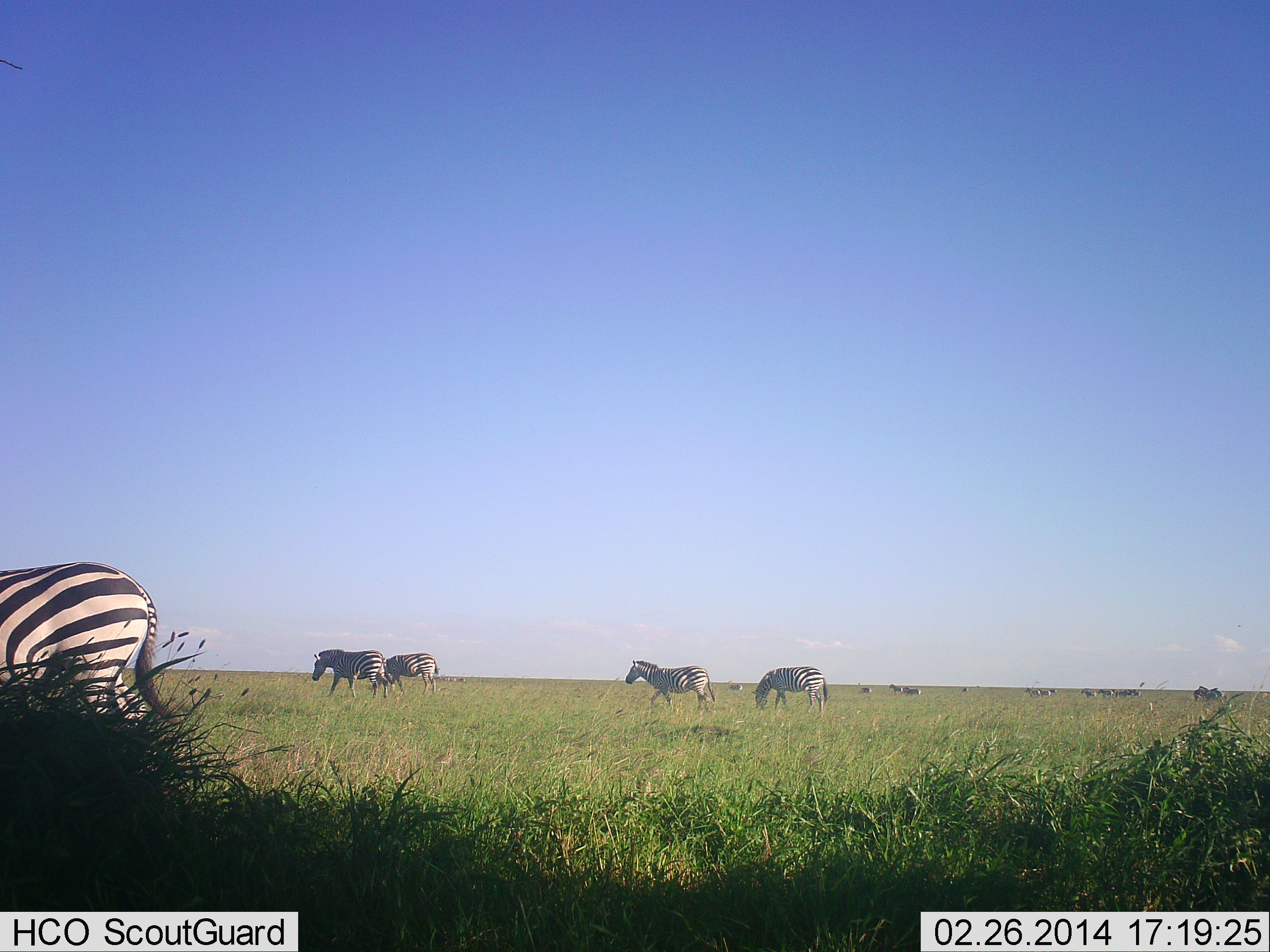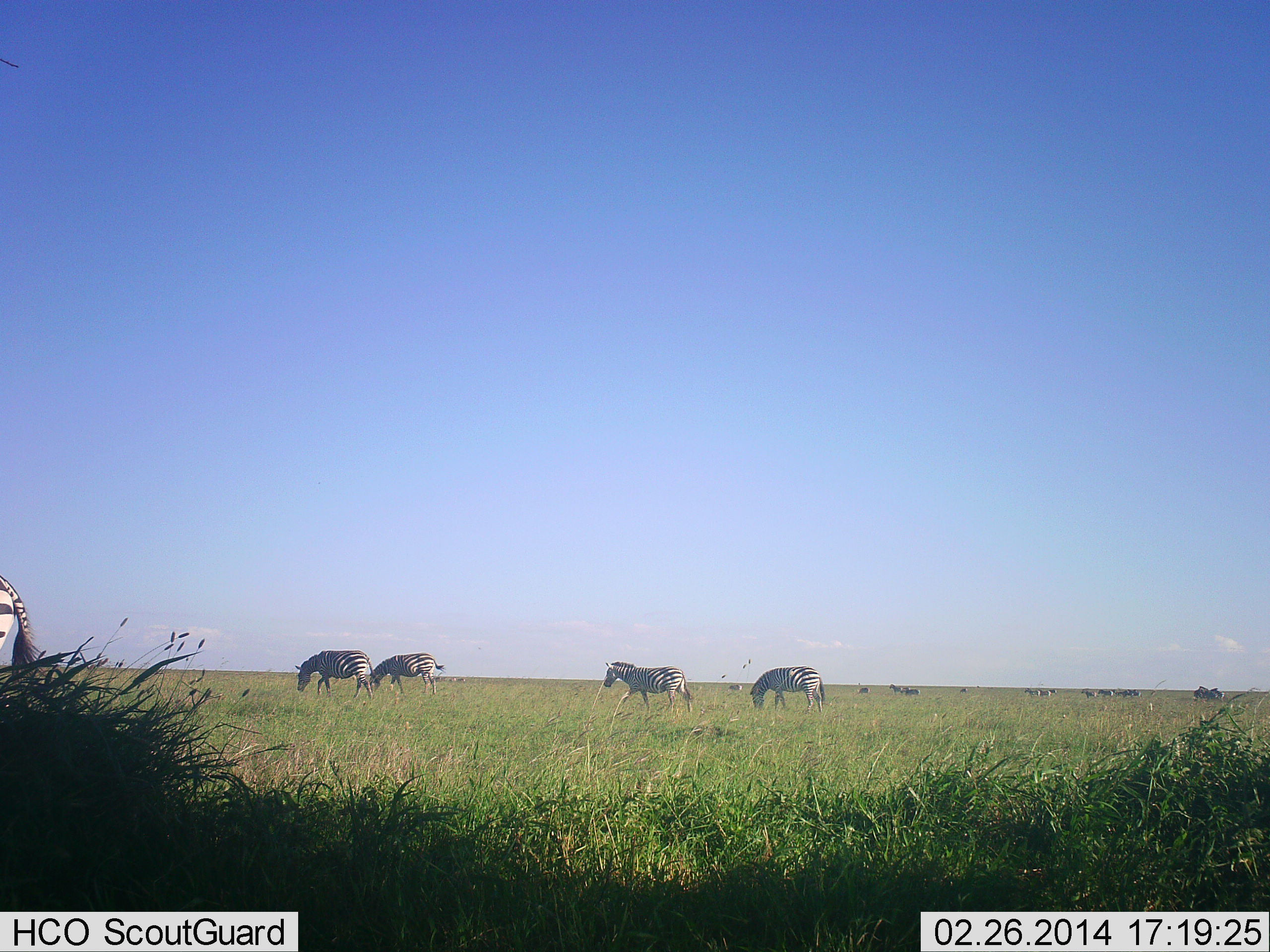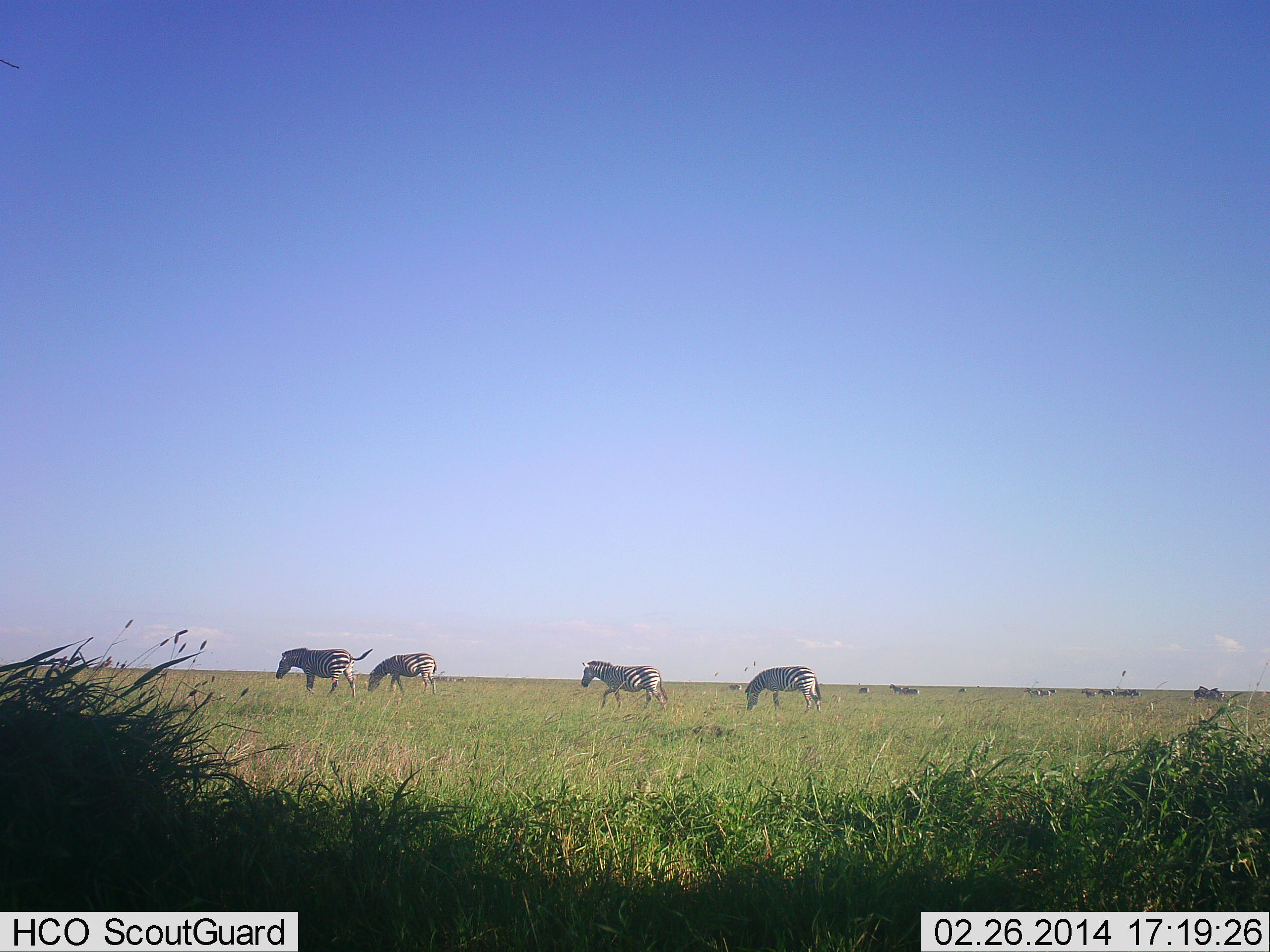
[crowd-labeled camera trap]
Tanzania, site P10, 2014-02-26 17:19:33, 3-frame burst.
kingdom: Animalia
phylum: Chordata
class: Mammalia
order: Perissodactyla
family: Equidae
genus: Equus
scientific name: Equus quagga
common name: plains zebra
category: zebra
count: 6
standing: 40%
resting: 0%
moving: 90%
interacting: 0%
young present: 0%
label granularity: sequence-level